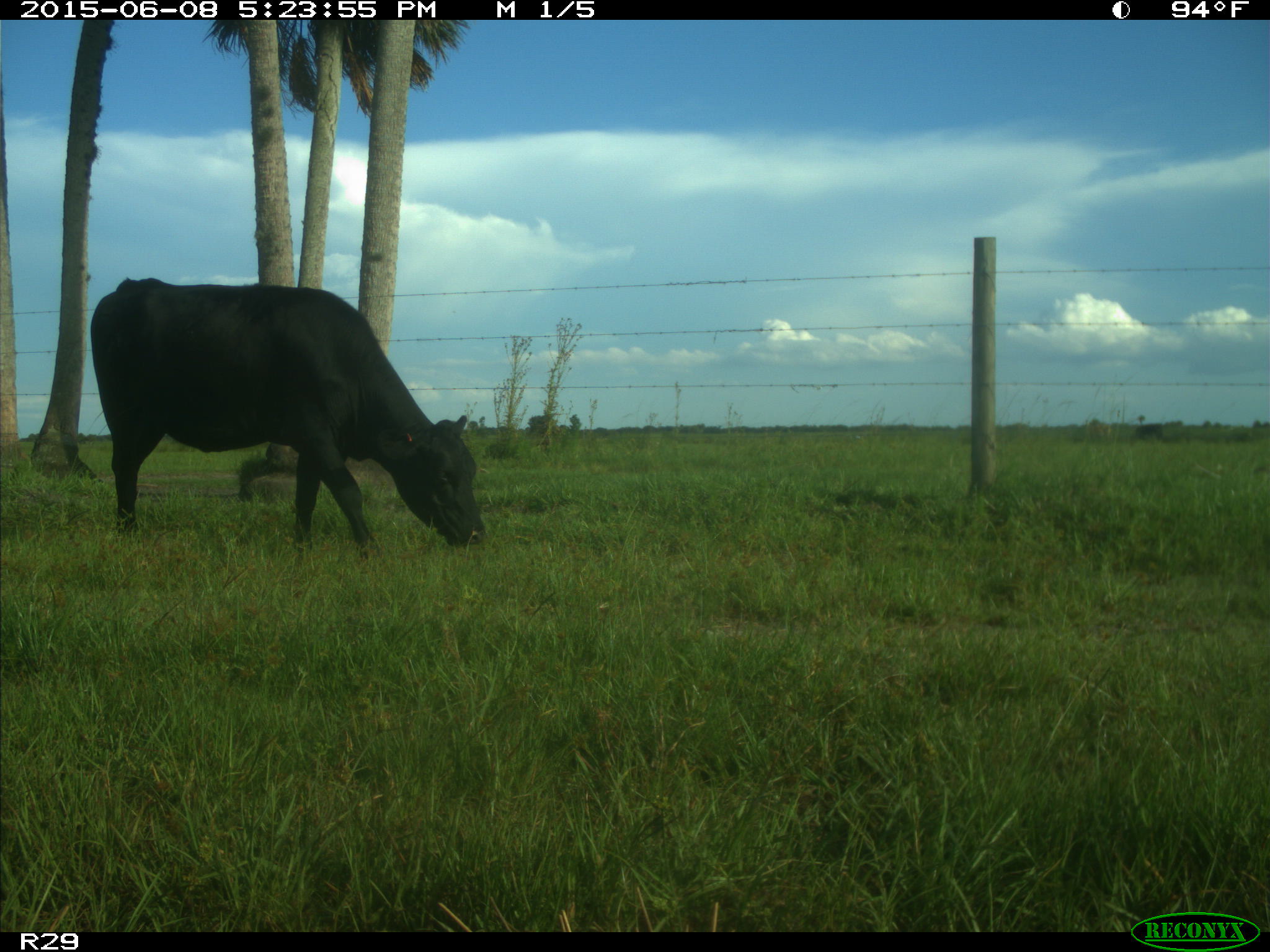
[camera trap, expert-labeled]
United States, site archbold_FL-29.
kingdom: Animalia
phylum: Chordata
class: Mammalia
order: Artiodactyla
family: Bovidae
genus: Bos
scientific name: Bos taurus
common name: domestic cow